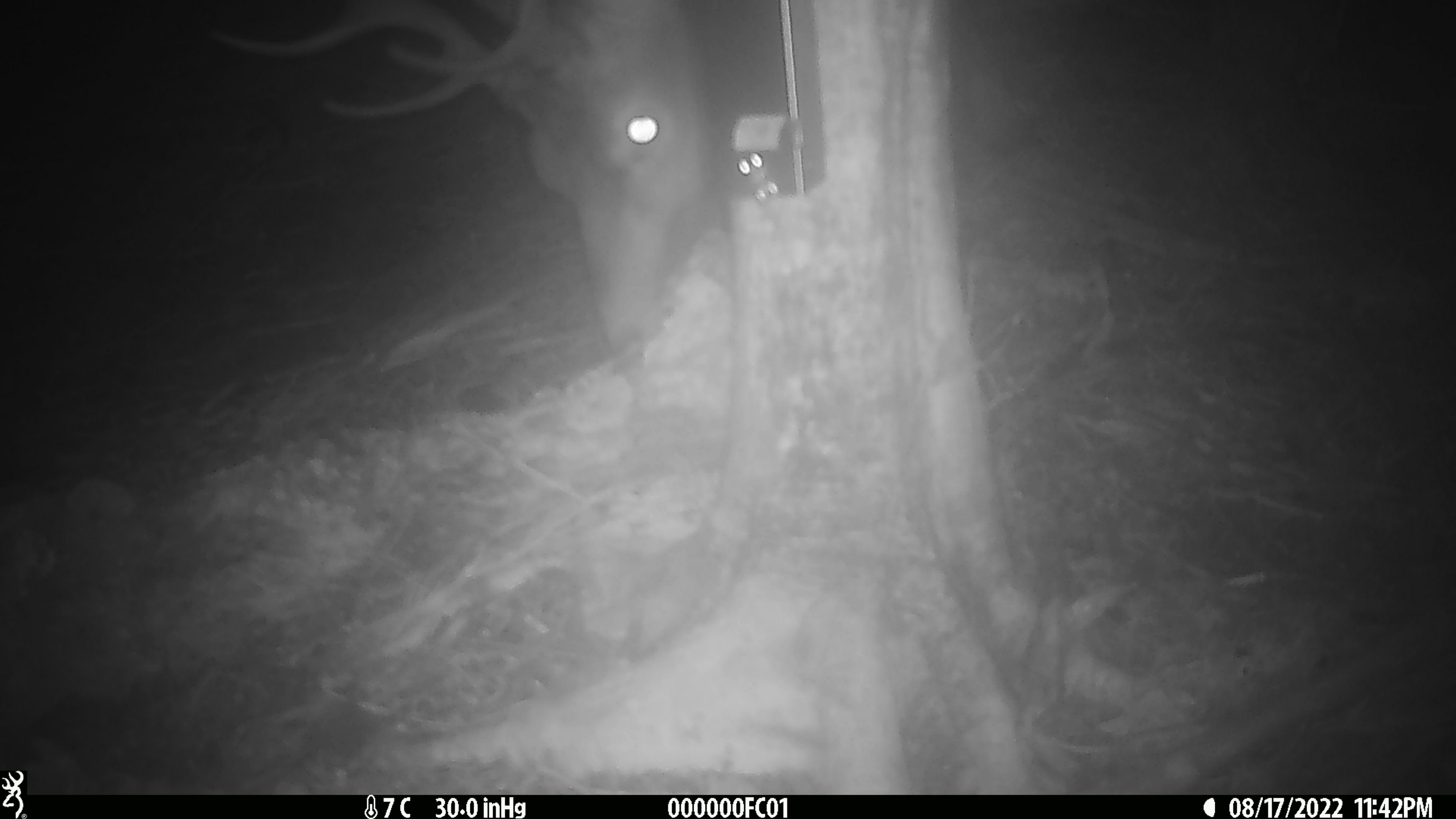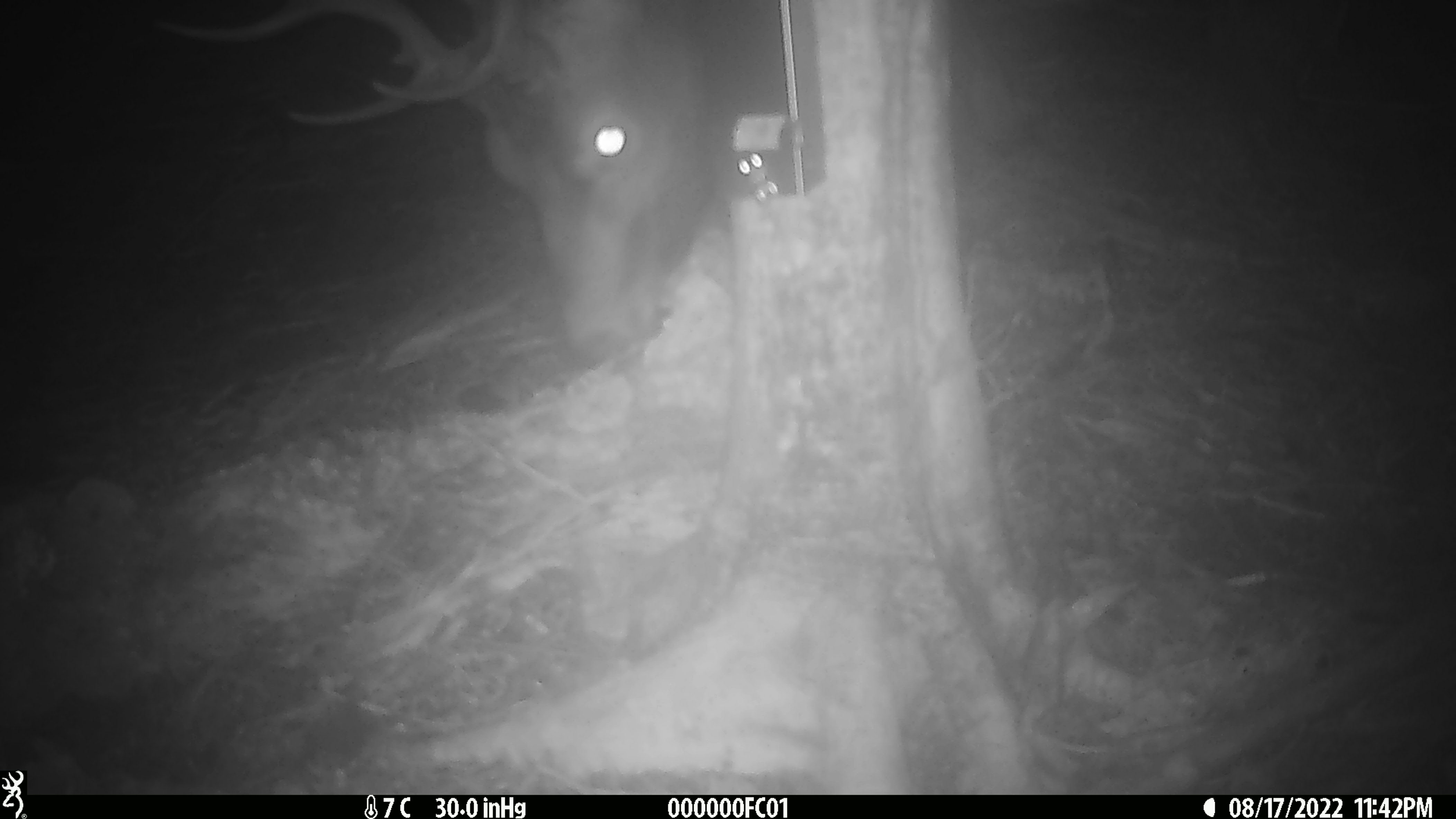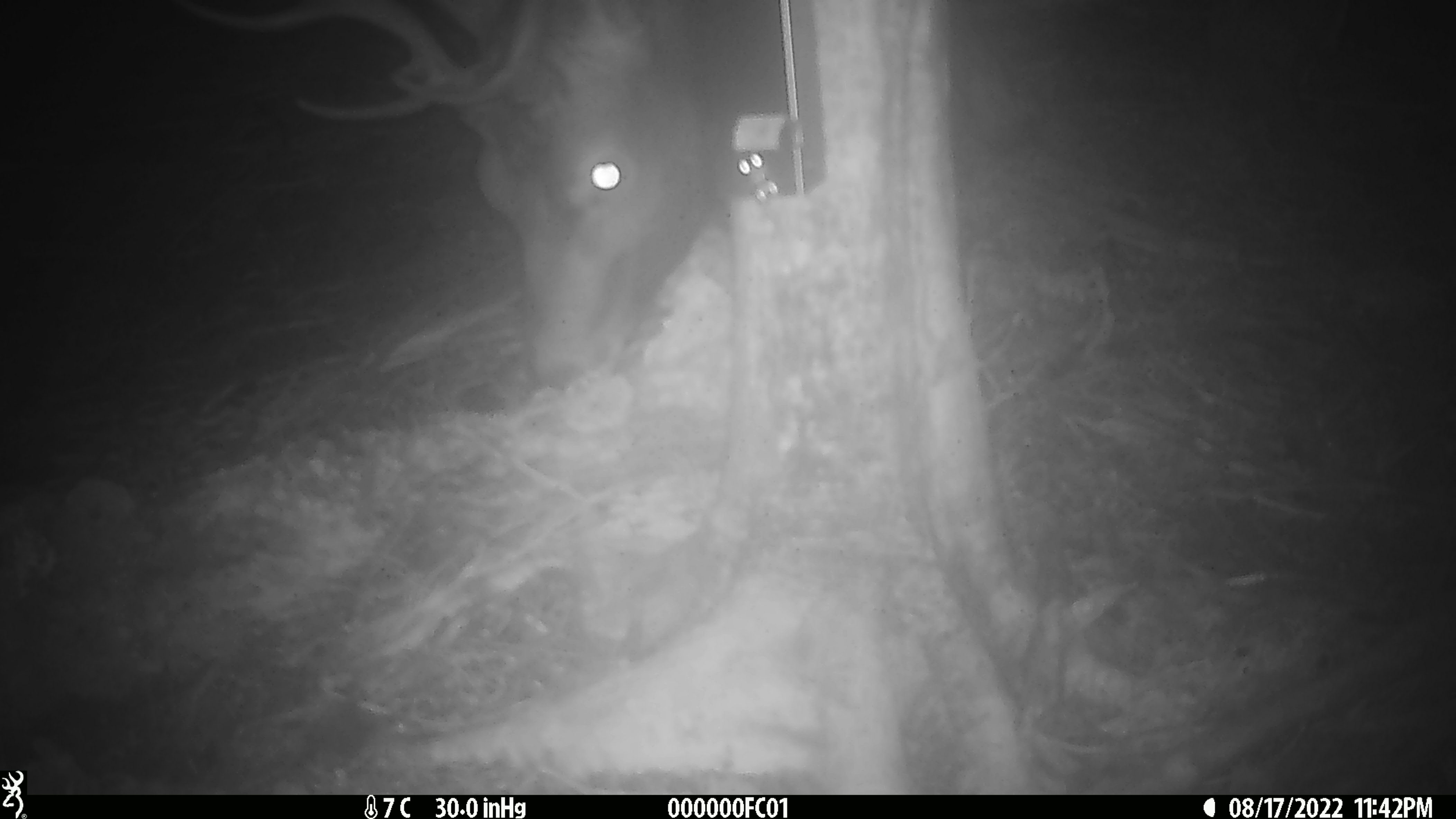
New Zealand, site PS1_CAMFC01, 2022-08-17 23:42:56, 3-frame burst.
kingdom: Animalia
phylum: Chordata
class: Mammalia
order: Artiodactyla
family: Cervidae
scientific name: Cervidae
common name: deer